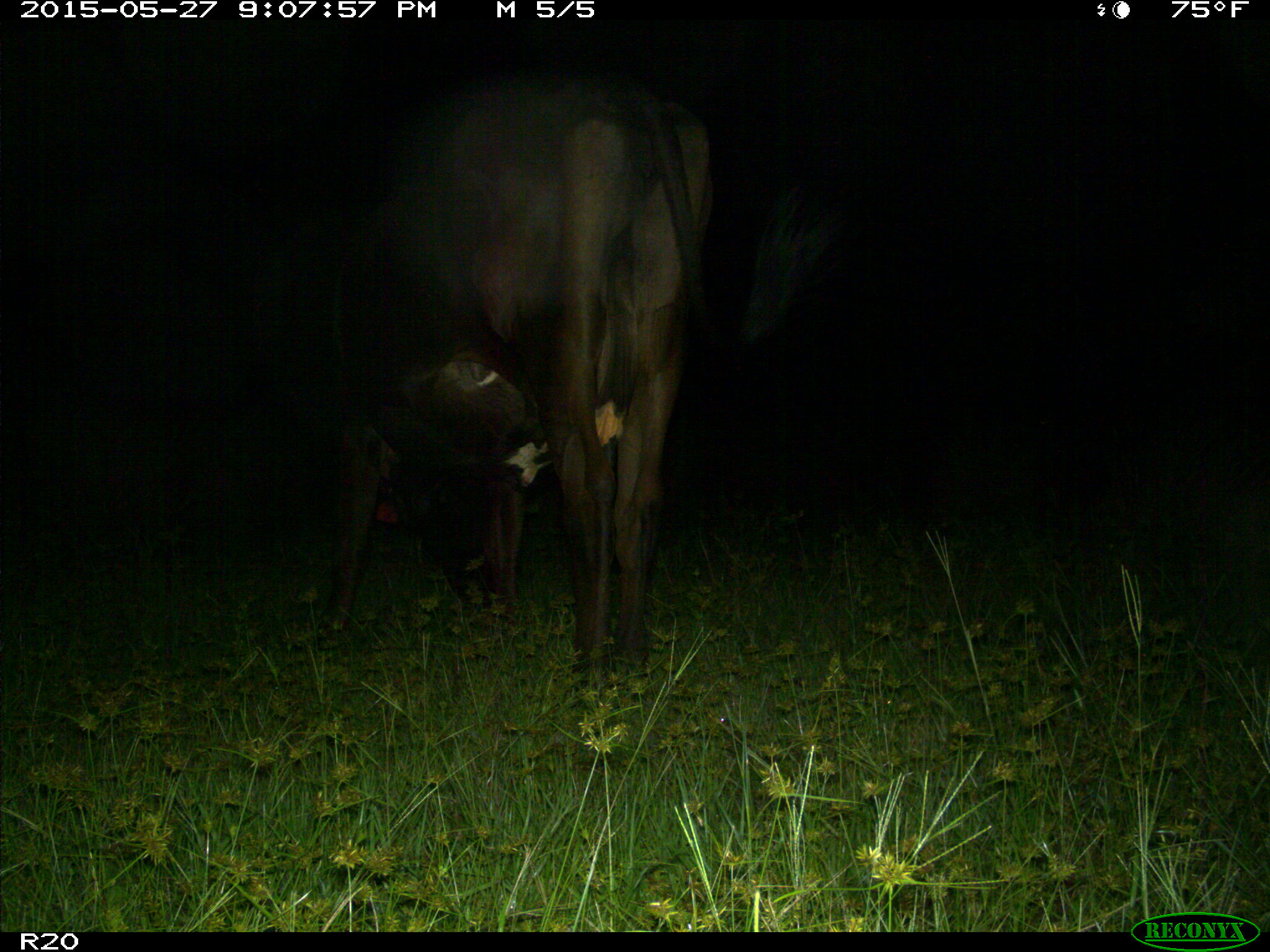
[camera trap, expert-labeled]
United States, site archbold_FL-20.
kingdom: Animalia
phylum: Chordata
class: Mammalia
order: Artiodactyla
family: Bovidae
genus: Bos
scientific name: Bos taurus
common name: domestic cow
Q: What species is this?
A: Bos taurus (domestic cow).